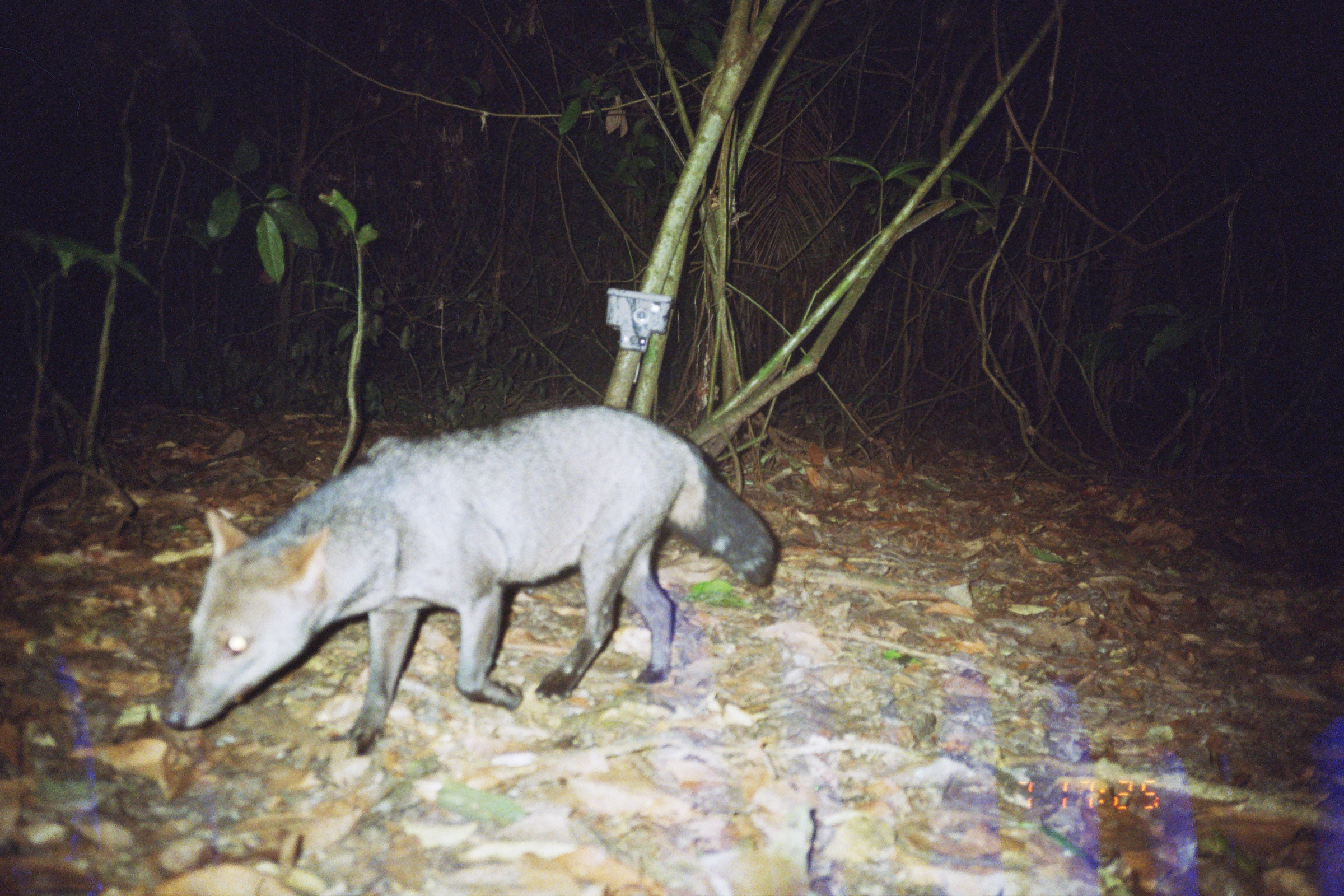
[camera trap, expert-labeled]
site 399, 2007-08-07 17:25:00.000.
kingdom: Animalia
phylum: Chordata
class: Mammalia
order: Carnivora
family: Canidae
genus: Atelocynus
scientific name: Atelocynus microtis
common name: short-eared dog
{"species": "Atelocynus microtis (short-eared dog)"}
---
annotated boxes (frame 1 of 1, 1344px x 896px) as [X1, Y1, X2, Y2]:
atelocynus microtis: [156, 397, 781, 754]